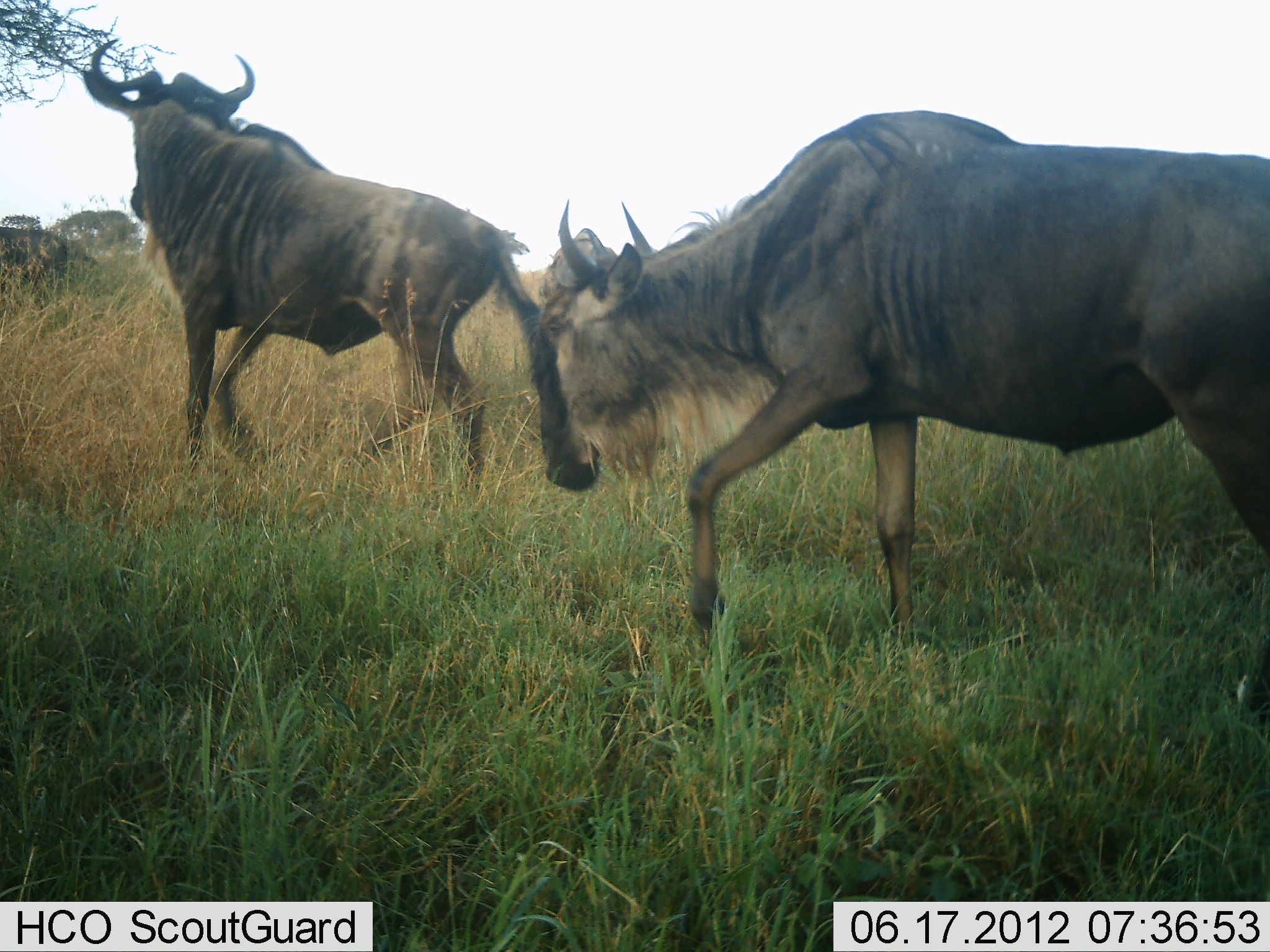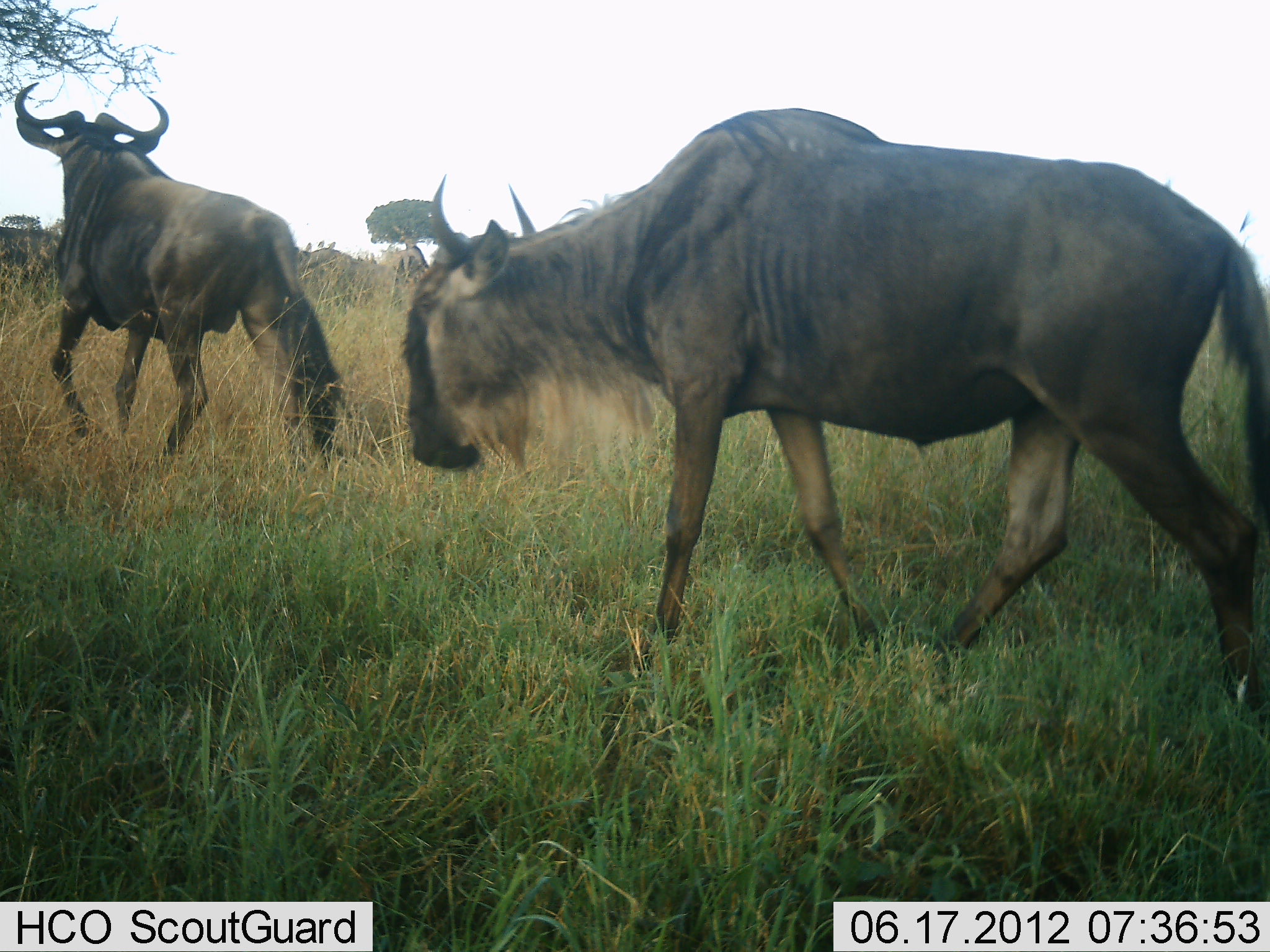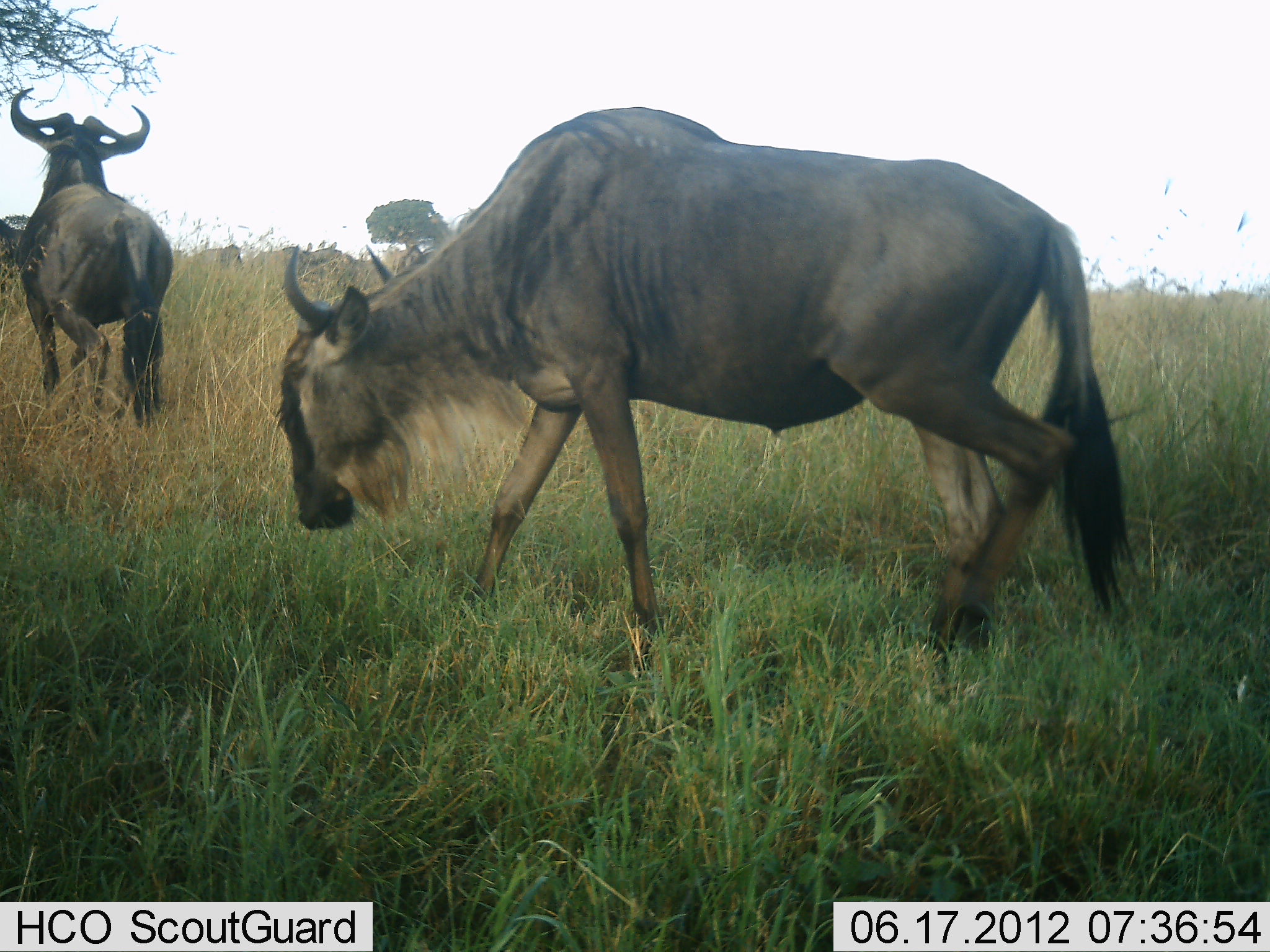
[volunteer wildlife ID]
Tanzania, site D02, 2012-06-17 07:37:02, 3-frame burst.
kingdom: Animalia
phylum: Chordata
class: Mammalia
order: Artiodactyla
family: Bovidae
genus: Connochaetes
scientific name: Connochaetes taurinus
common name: blue wildebeest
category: wildebeest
Wildebeest (blue wildebeest) (Connochaetes taurinus), count 2. Behavior (volunteer vote fractions): standing 27%, resting 0%, moving 100%, interacting 0%. Young present (vote fraction): 0%. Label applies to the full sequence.